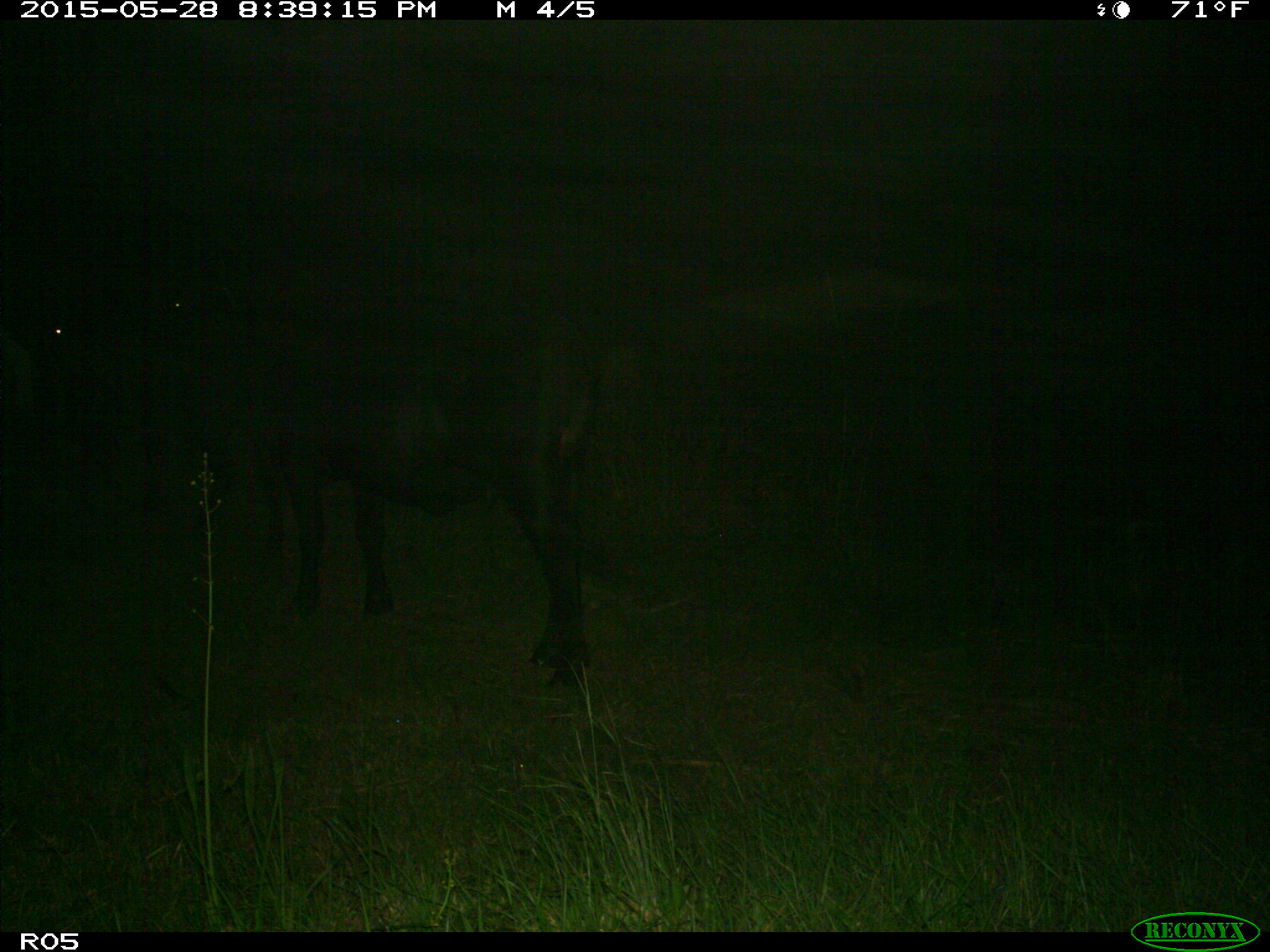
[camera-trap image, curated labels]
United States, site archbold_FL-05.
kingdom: Animalia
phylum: Chordata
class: Mammalia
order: Artiodactyla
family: Bovidae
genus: Bos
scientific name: Bos taurus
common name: domestic cow